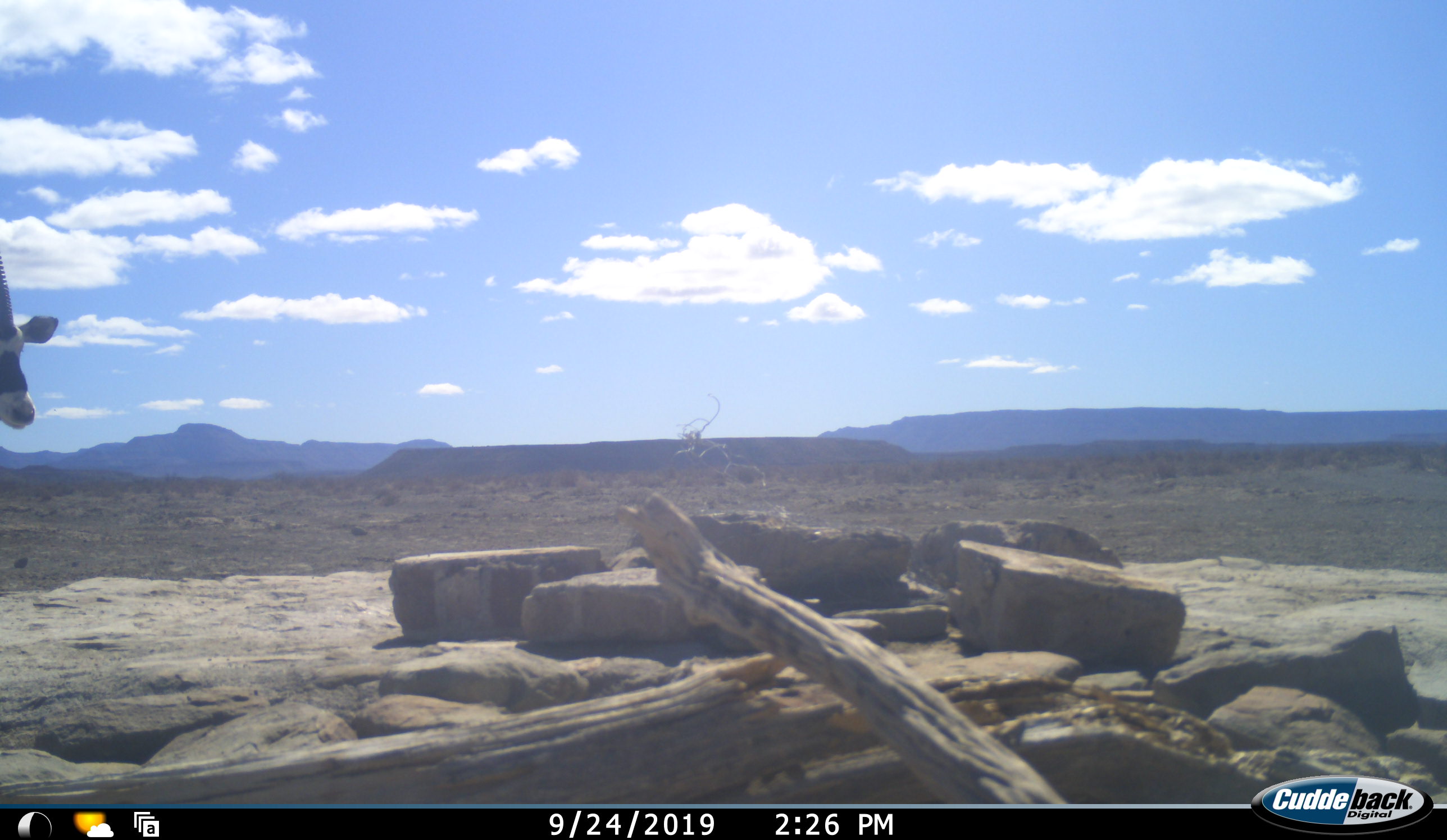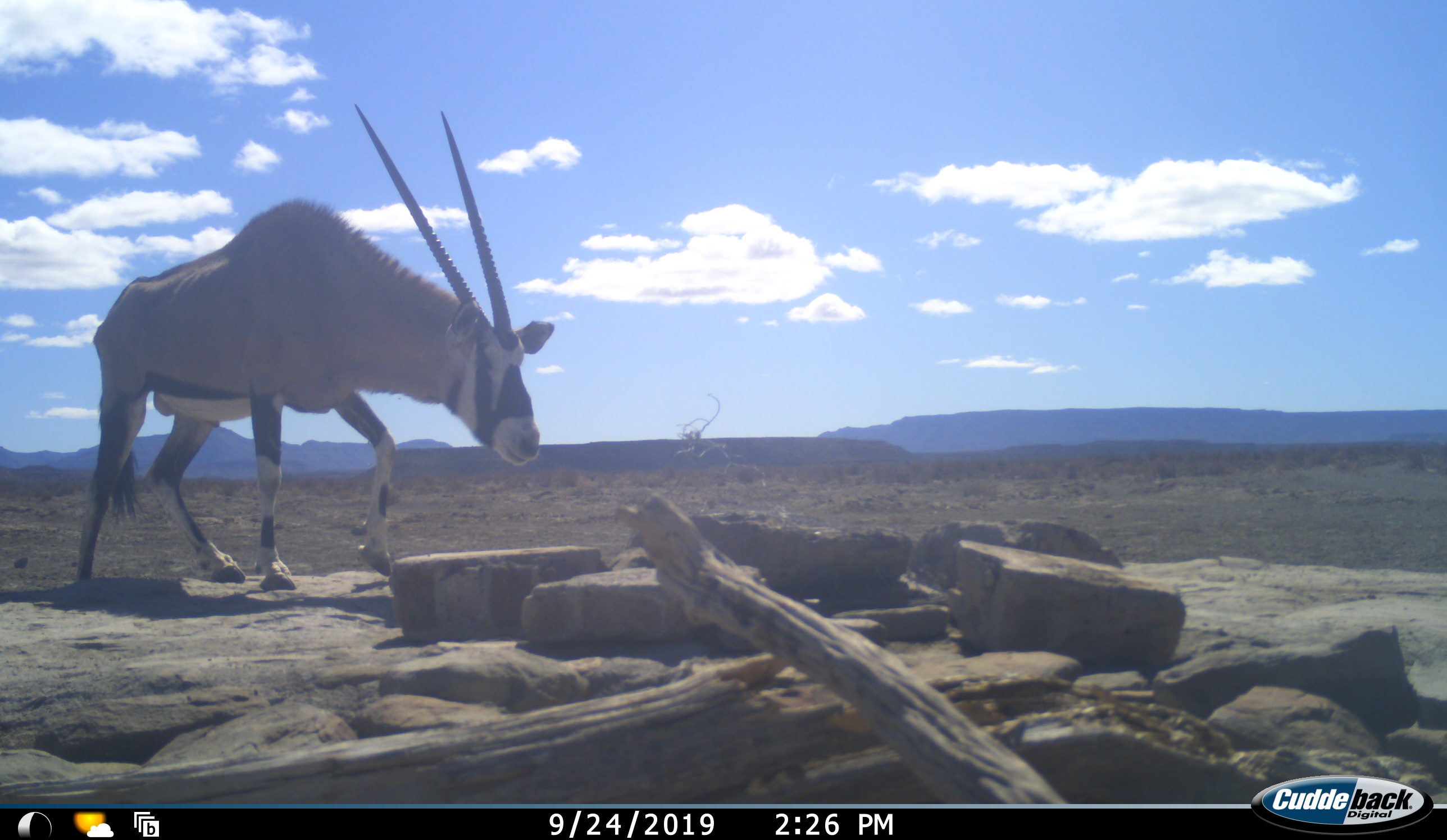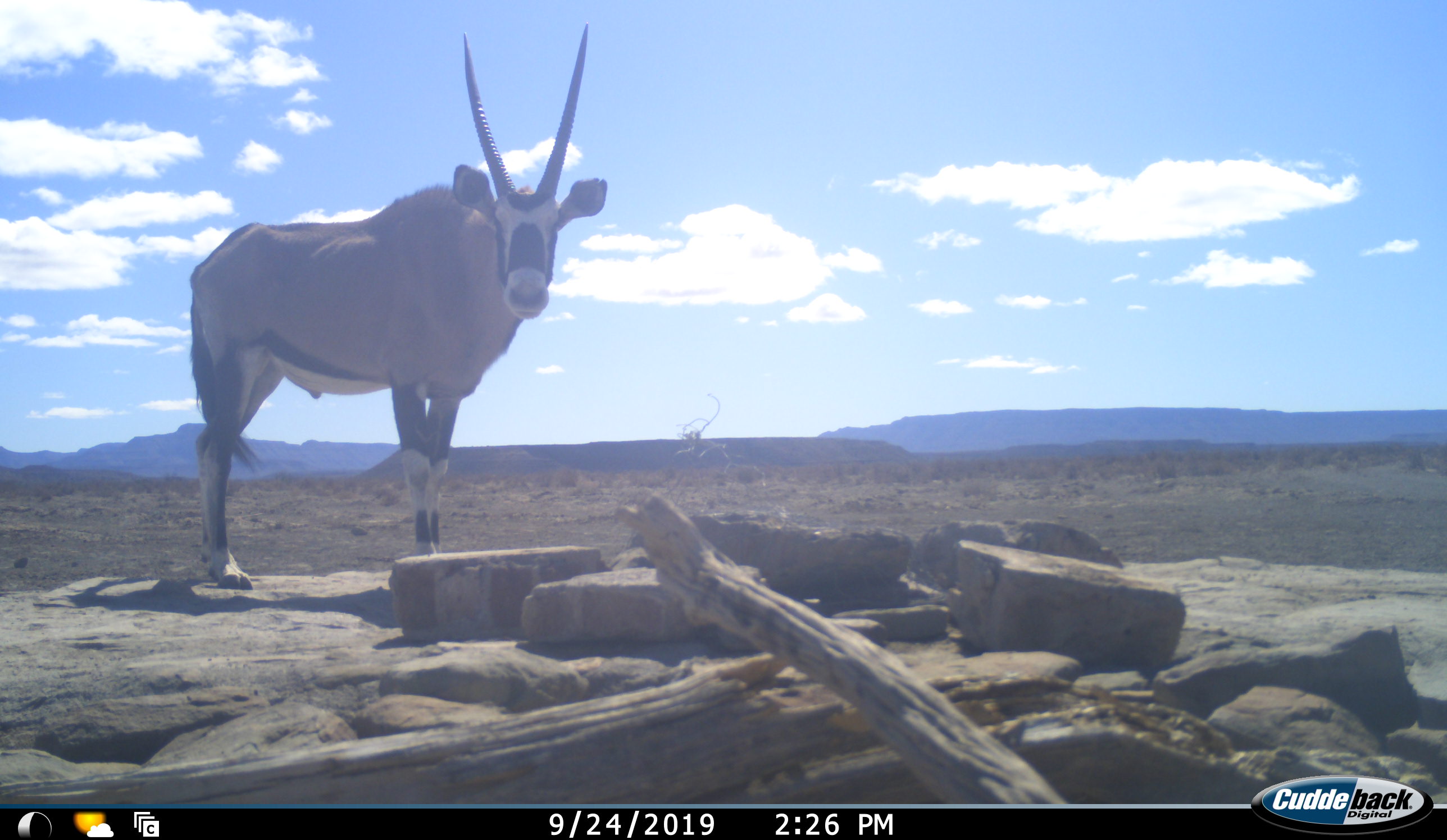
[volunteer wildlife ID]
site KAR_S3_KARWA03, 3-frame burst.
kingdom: Animalia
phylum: Chordata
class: Mammalia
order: Artiodactyla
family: Bovidae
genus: Oryx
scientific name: Oryx gazella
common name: gemsbok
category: oryx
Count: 1.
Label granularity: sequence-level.